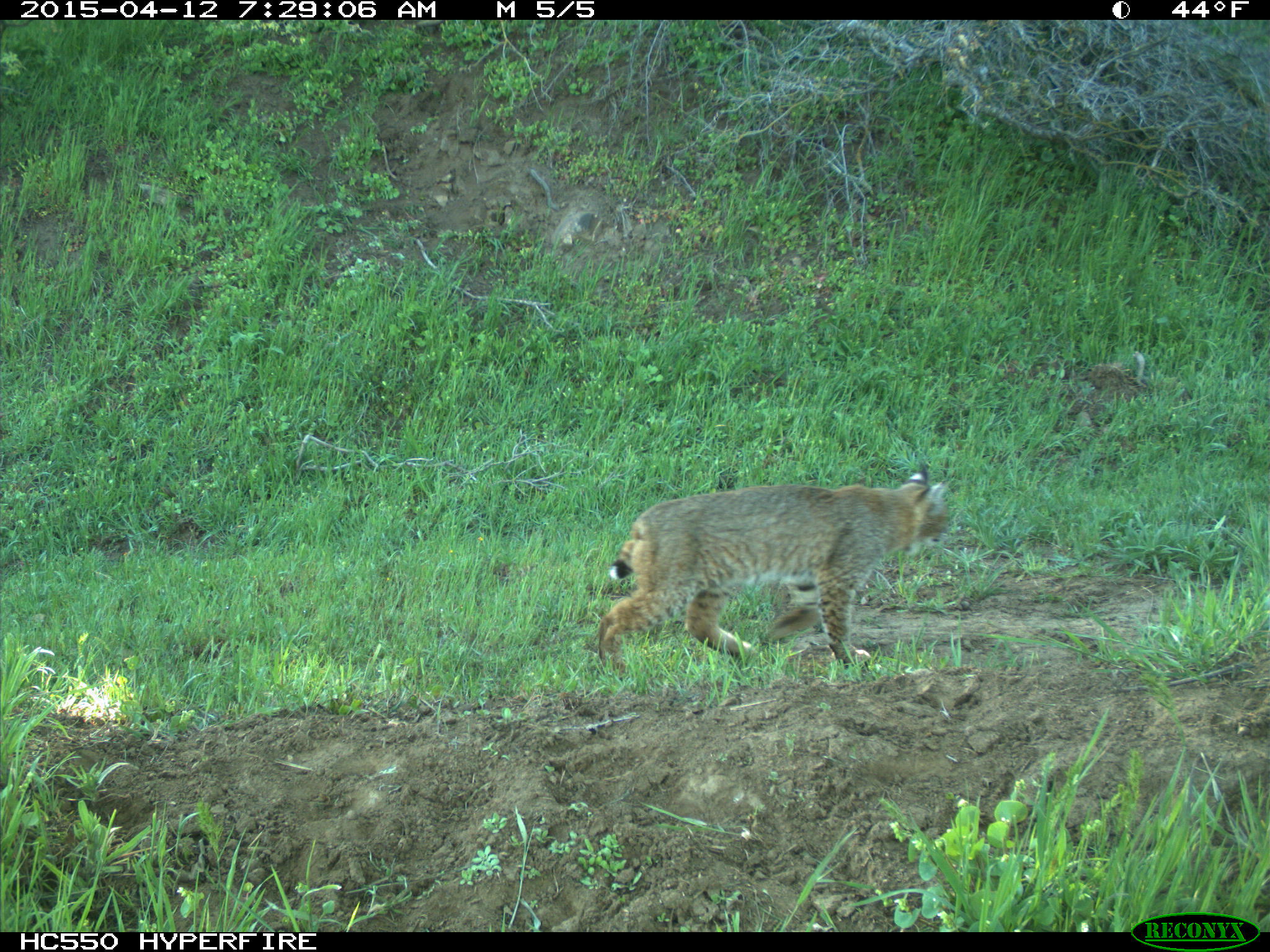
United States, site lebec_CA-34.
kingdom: Animalia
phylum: Chordata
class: Mammalia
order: Carnivora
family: Felidae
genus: Lynx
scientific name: Lynx rufus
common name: bobcat